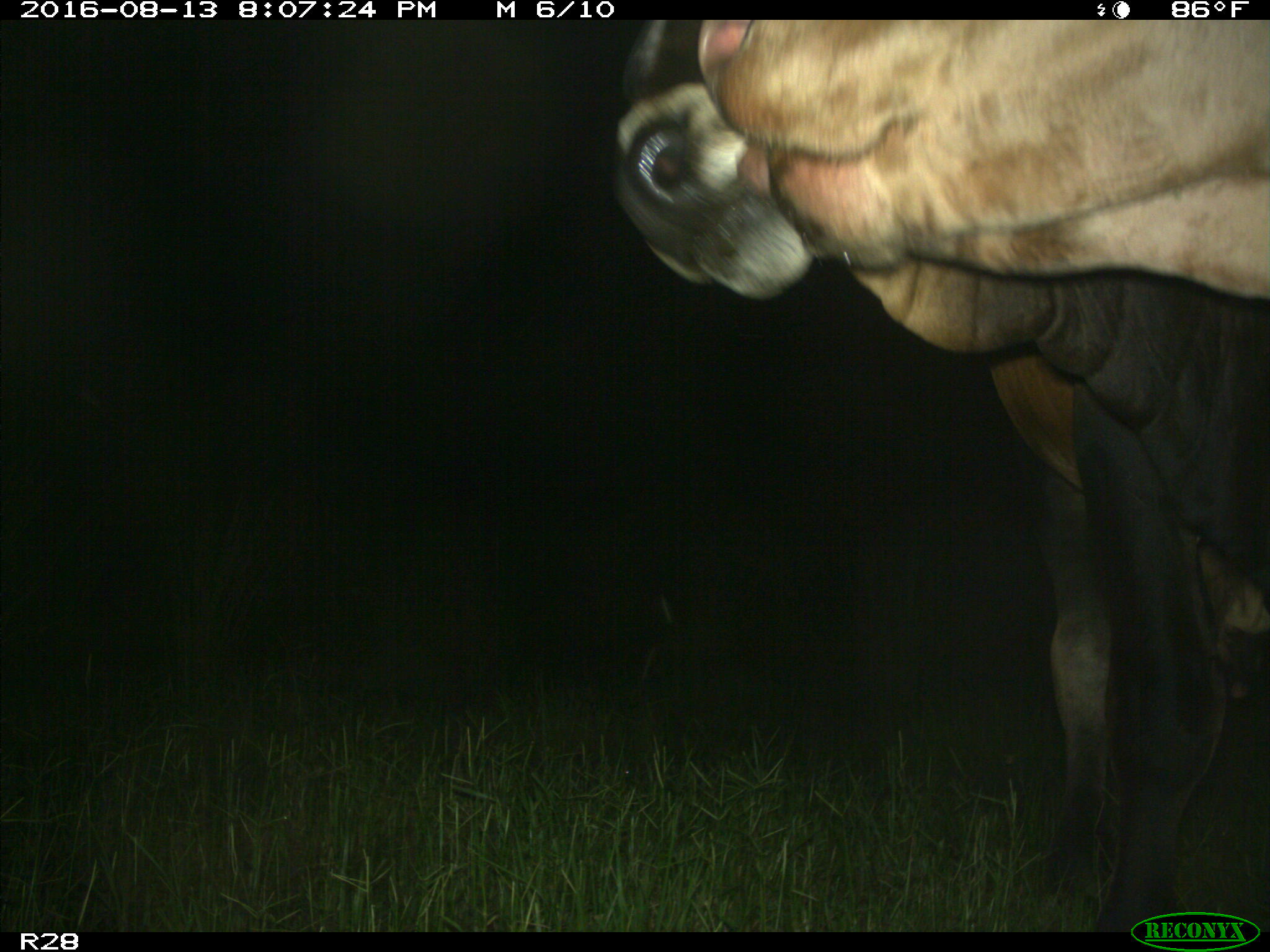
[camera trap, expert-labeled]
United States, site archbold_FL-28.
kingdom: Animalia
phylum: Chordata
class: Mammalia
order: Artiodactyla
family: Bovidae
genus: Bos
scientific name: Bos taurus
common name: domestic cow